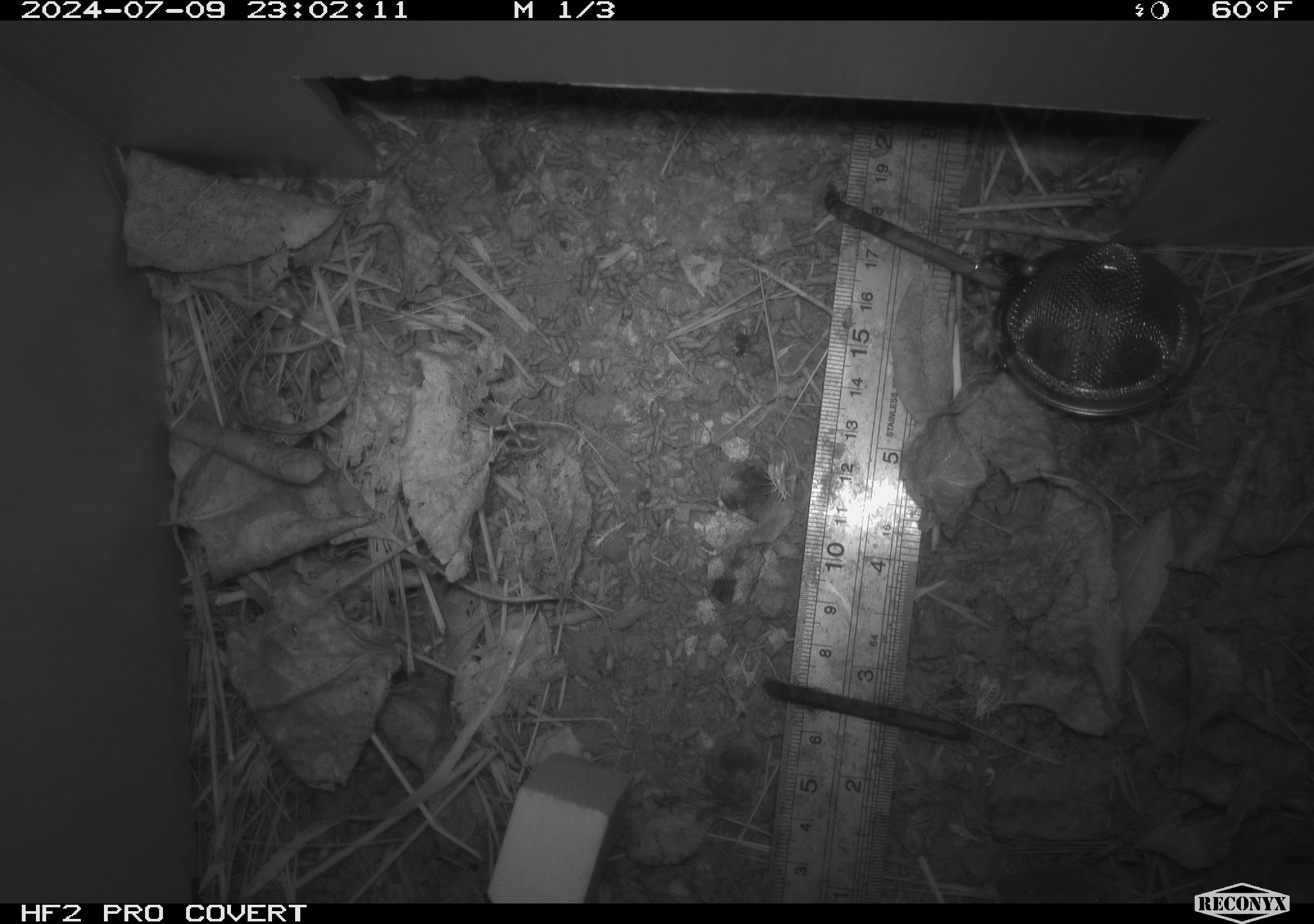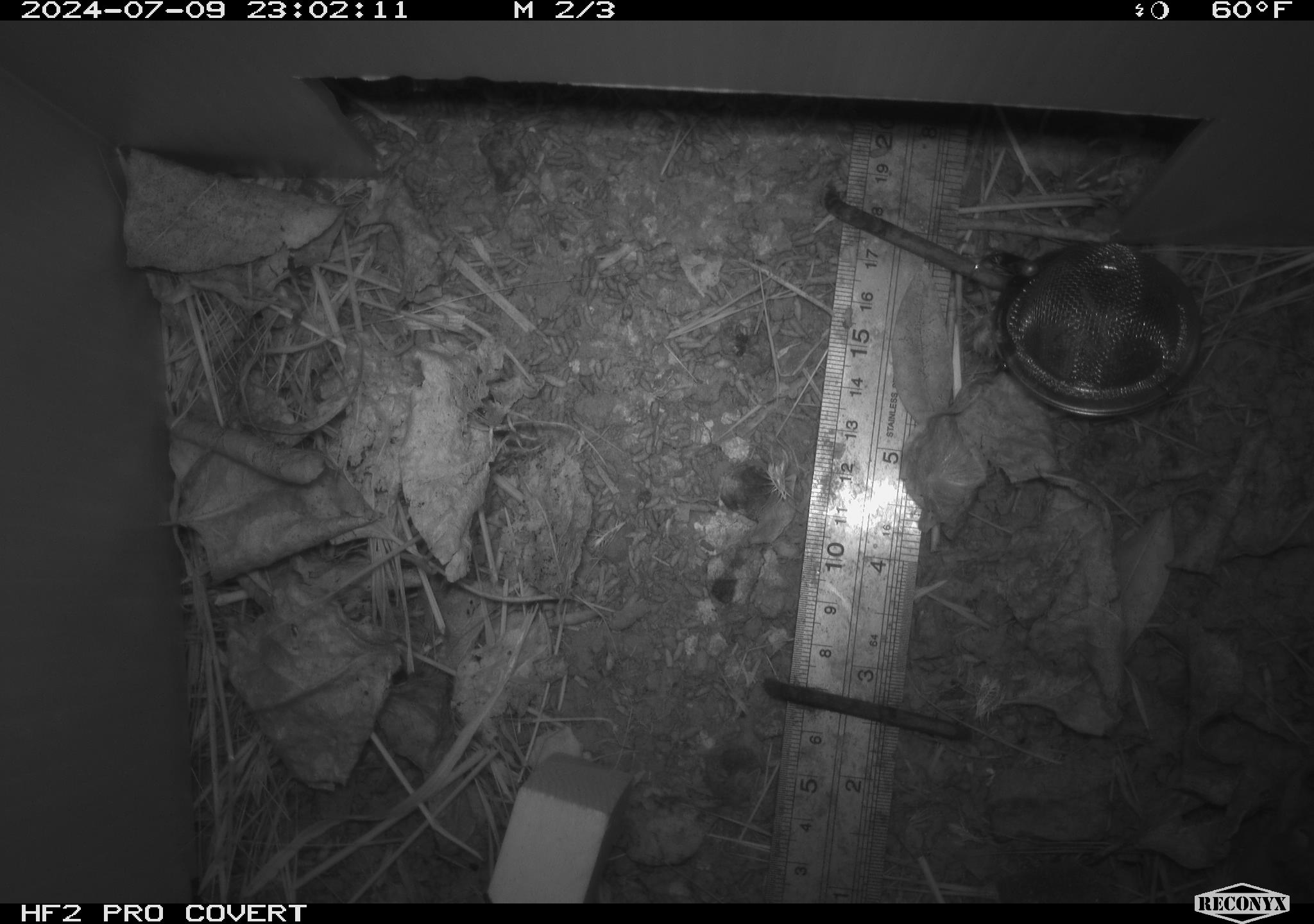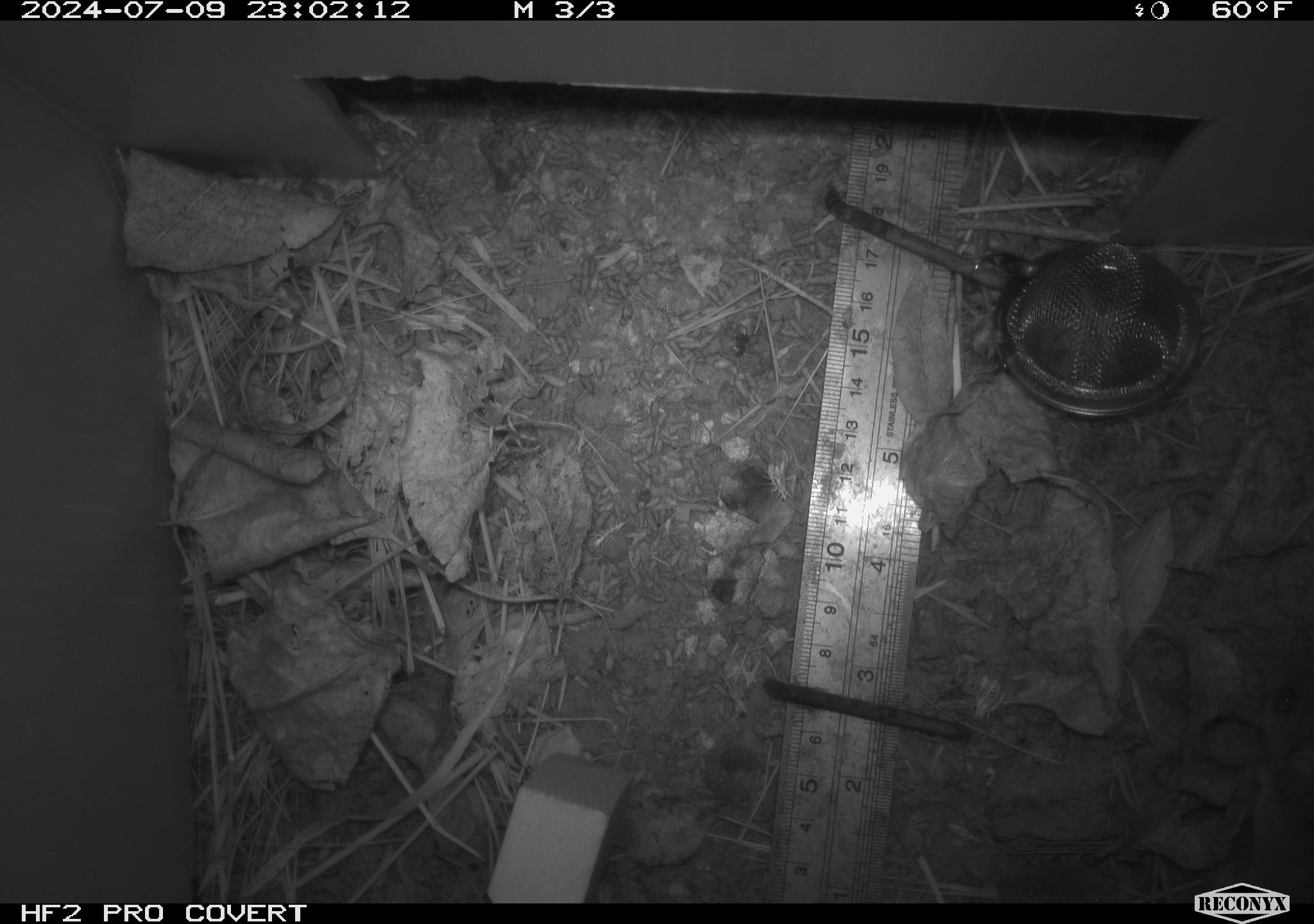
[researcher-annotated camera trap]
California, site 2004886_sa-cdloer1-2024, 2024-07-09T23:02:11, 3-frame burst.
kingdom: Animalia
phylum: Chordata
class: Mammalia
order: Rodentia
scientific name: Rodentia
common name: mouse species